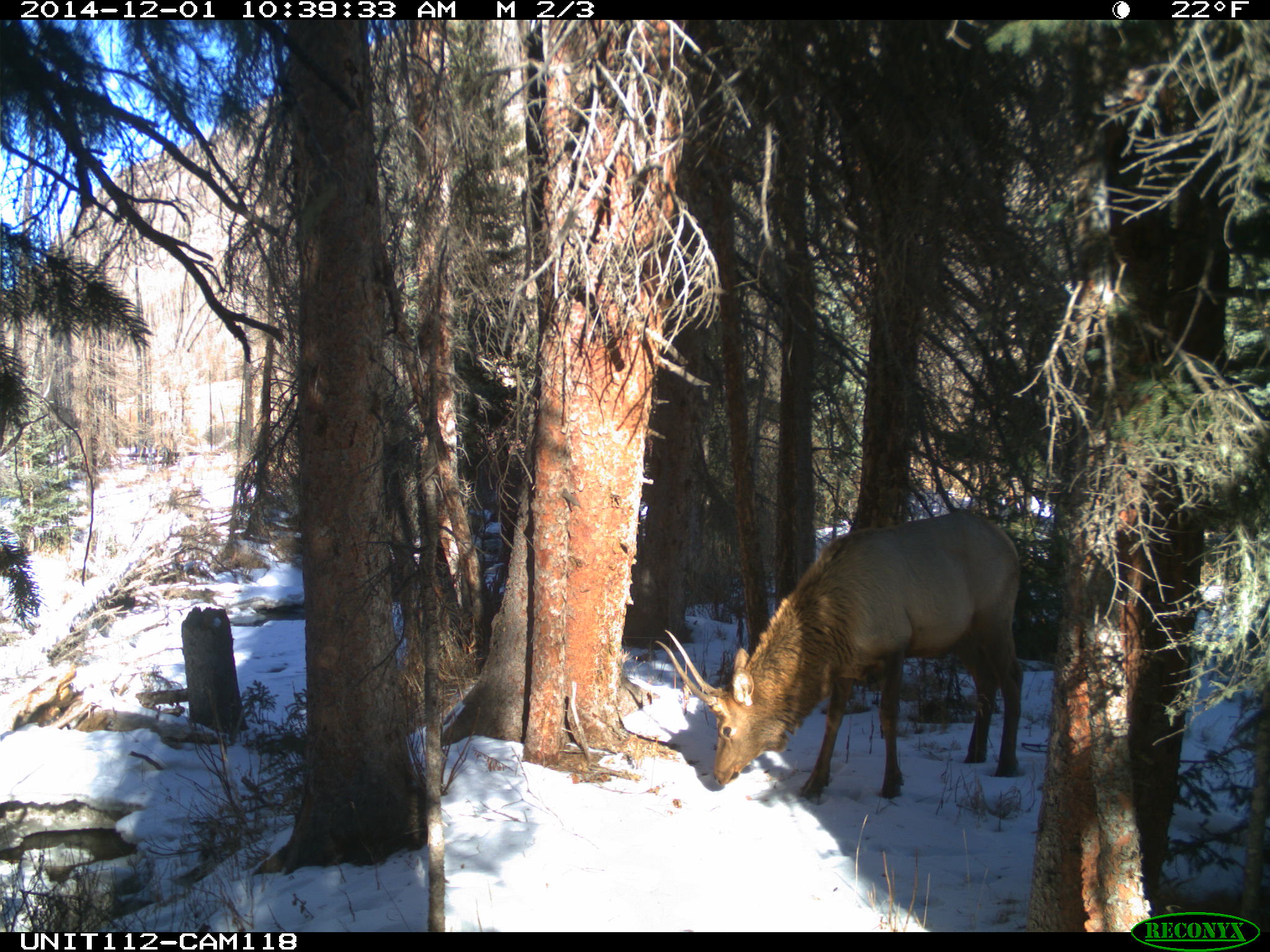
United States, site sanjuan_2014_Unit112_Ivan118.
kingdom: Animalia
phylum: Chordata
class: Mammalia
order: Artiodactyla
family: Cervidae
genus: Cervus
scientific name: Cervus elaphus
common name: red deer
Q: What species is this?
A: Cervus elaphus (red deer).